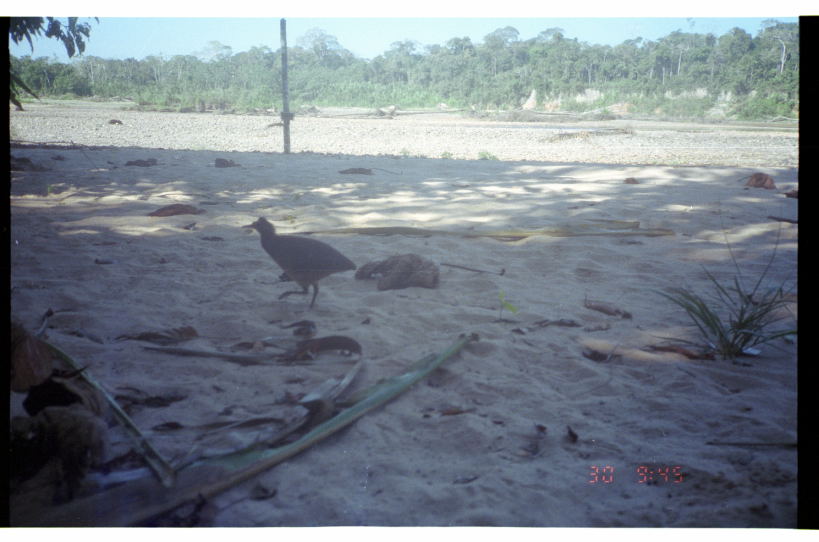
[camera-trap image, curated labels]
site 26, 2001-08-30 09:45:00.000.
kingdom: Animalia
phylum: Chordata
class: Aves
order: Tinamiformes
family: Tinamidae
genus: Crypturellus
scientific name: Crypturellus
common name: tinamou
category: crypturellus sp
Crypturellus sp (tinamou) (Crypturellus).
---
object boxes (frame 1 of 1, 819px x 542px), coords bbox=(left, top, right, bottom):
crypturellus sp: bbox=(240, 215, 357, 310)